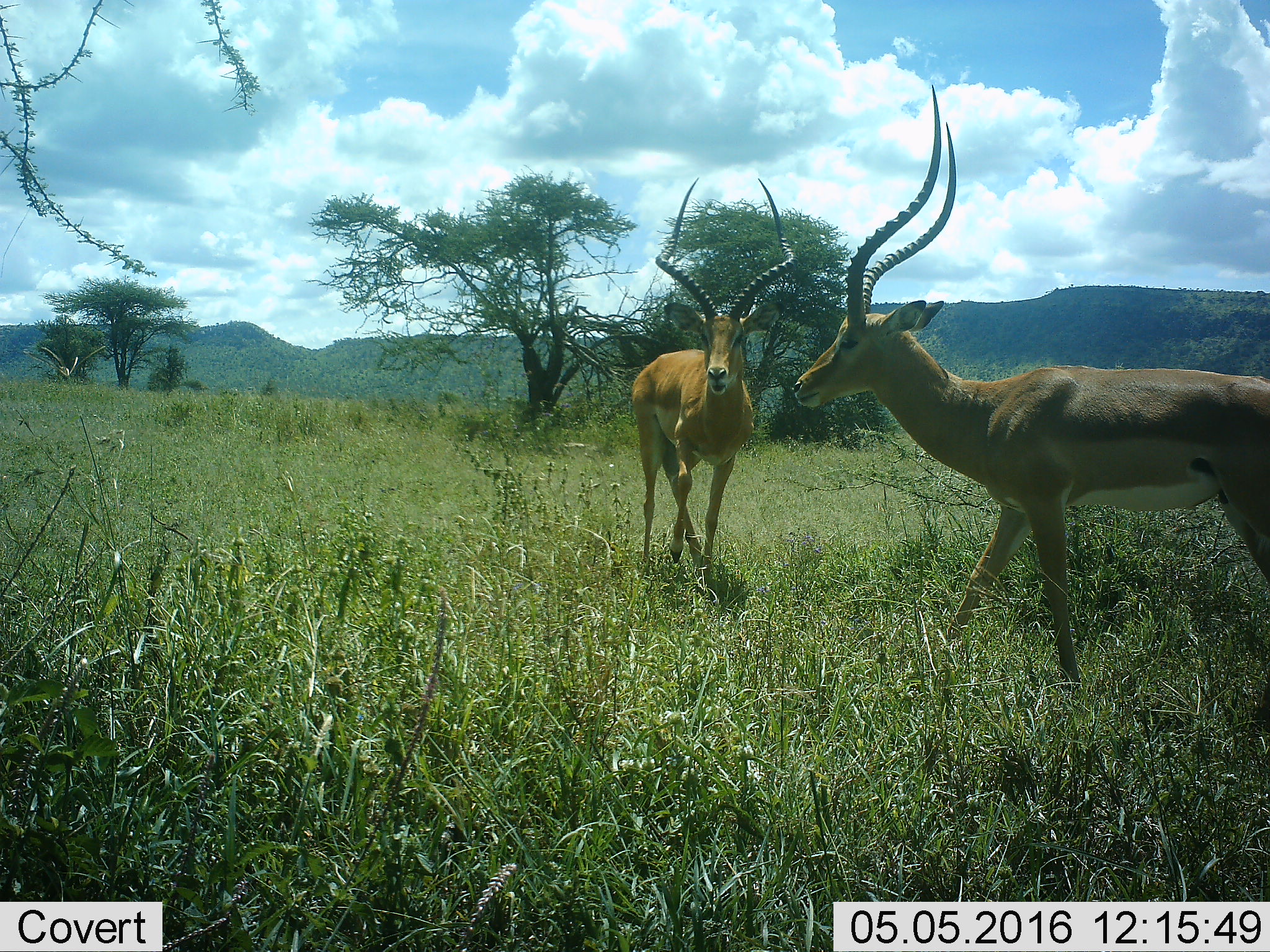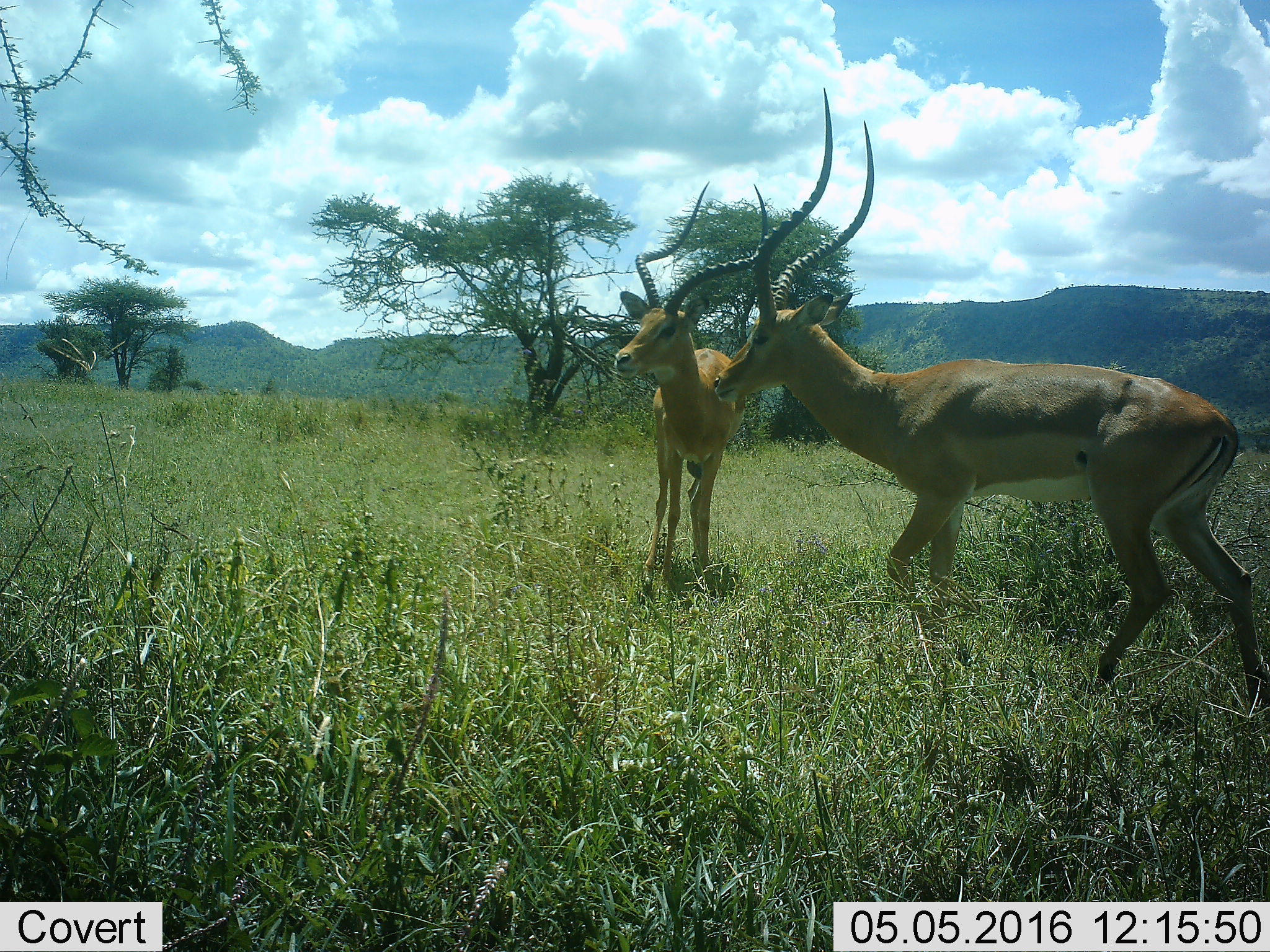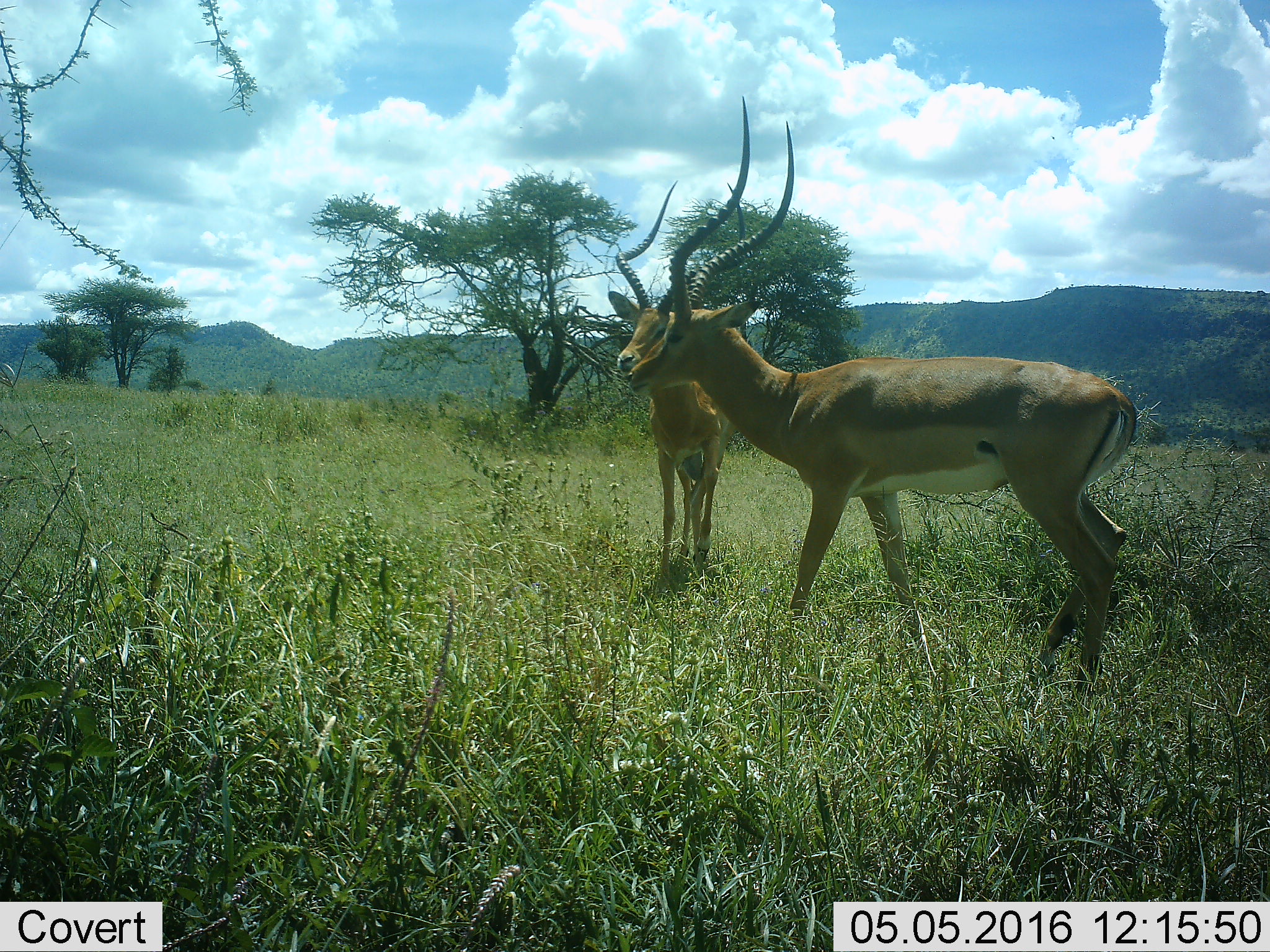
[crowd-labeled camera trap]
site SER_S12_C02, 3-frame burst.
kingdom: Animalia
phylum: Chordata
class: Mammalia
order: Artiodactyla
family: Bovidae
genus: Aepyceros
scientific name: Aepyceros melampus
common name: impala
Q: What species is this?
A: Impala (Aepyceros melampus).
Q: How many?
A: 2.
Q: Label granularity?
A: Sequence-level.